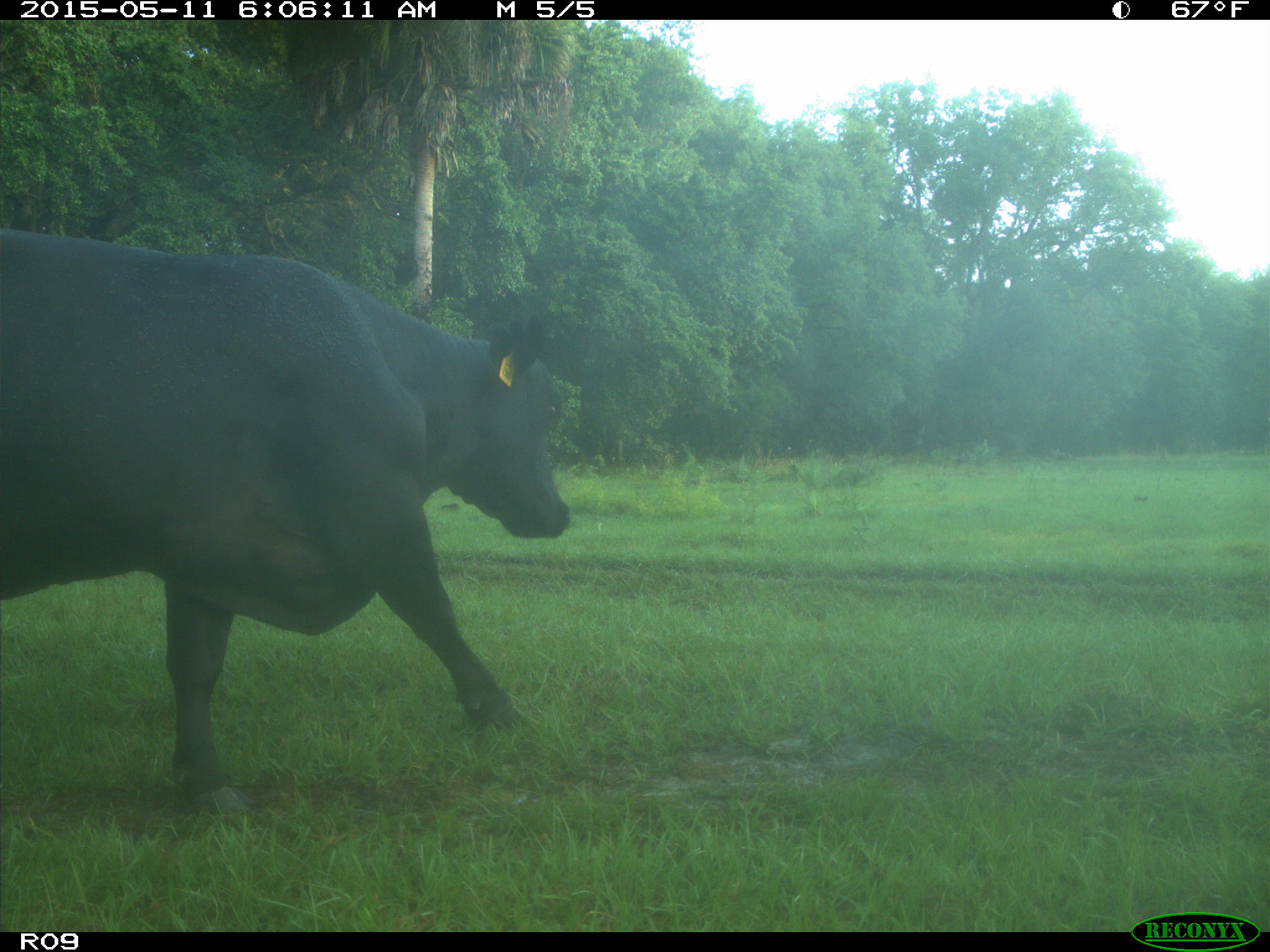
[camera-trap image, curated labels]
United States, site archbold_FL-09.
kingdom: Animalia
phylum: Chordata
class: Mammalia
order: Artiodactyla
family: Bovidae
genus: Bos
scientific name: Bos taurus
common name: domestic cow